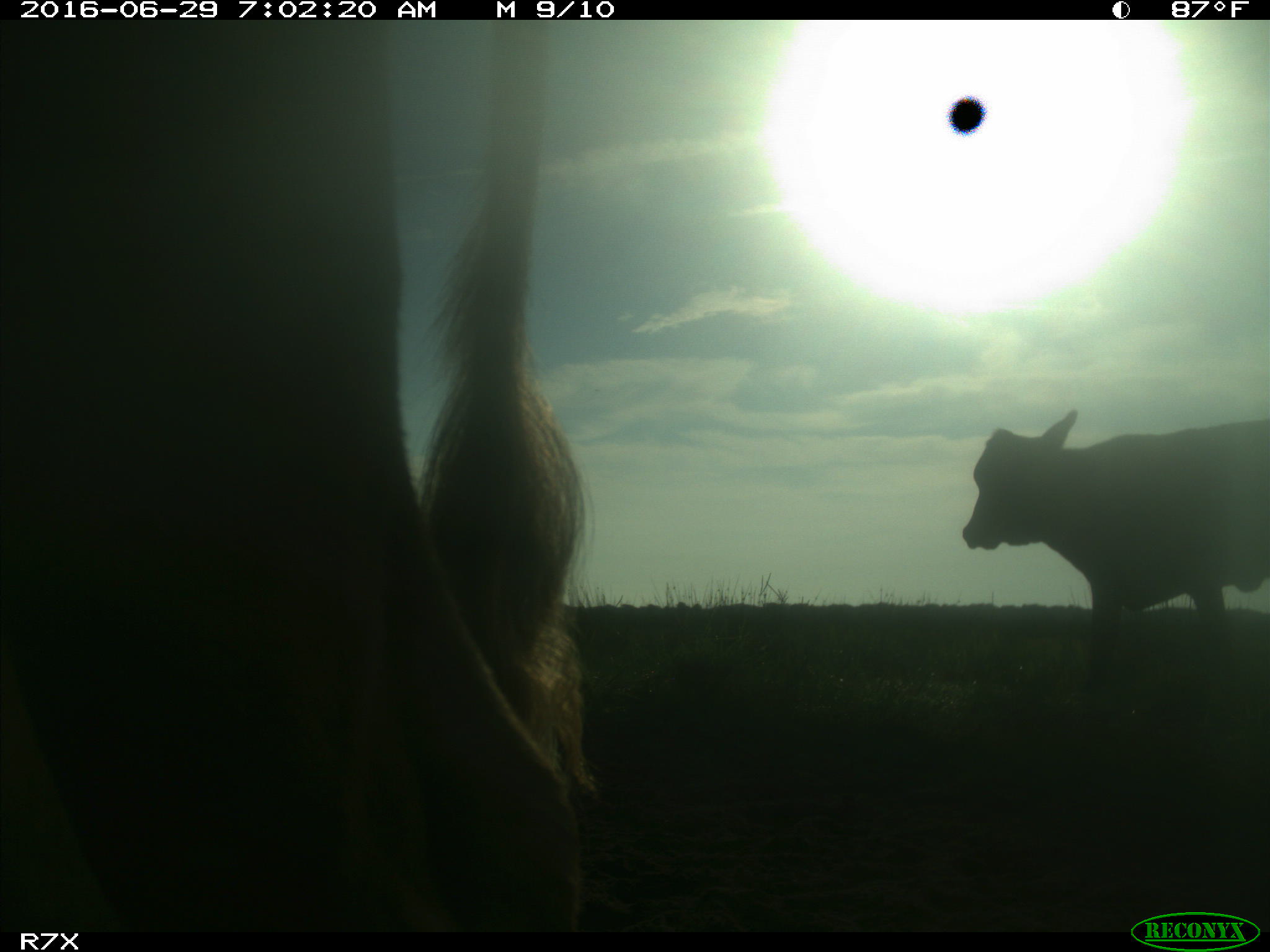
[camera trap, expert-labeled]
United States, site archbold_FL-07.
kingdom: Animalia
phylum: Chordata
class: Mammalia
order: Artiodactyla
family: Bovidae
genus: Bos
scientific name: Bos taurus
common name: domestic cow